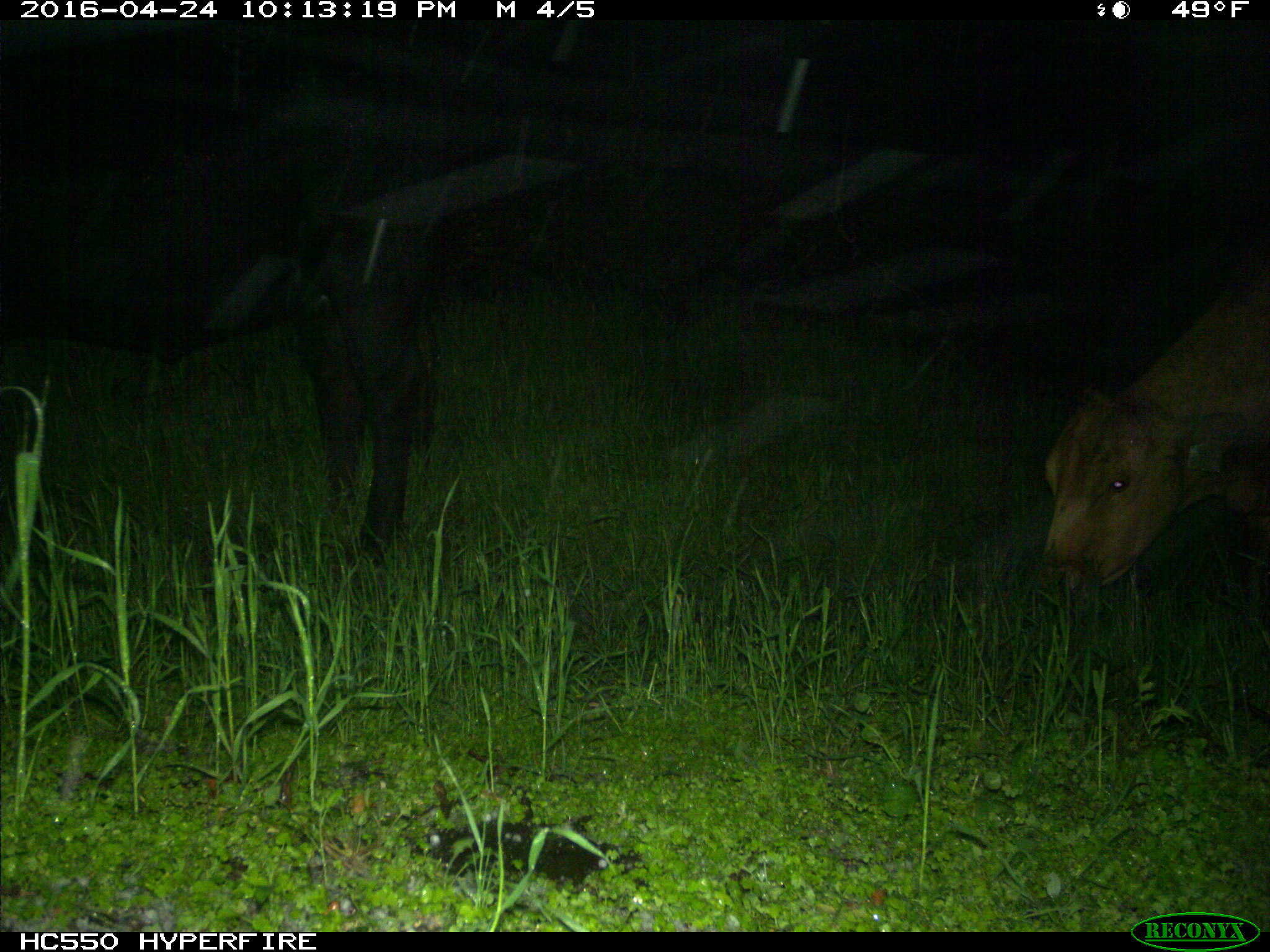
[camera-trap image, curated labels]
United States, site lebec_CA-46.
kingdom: Animalia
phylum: Chordata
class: Mammalia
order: Artiodactyla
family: Bovidae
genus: Bos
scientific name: Bos taurus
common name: domestic cow